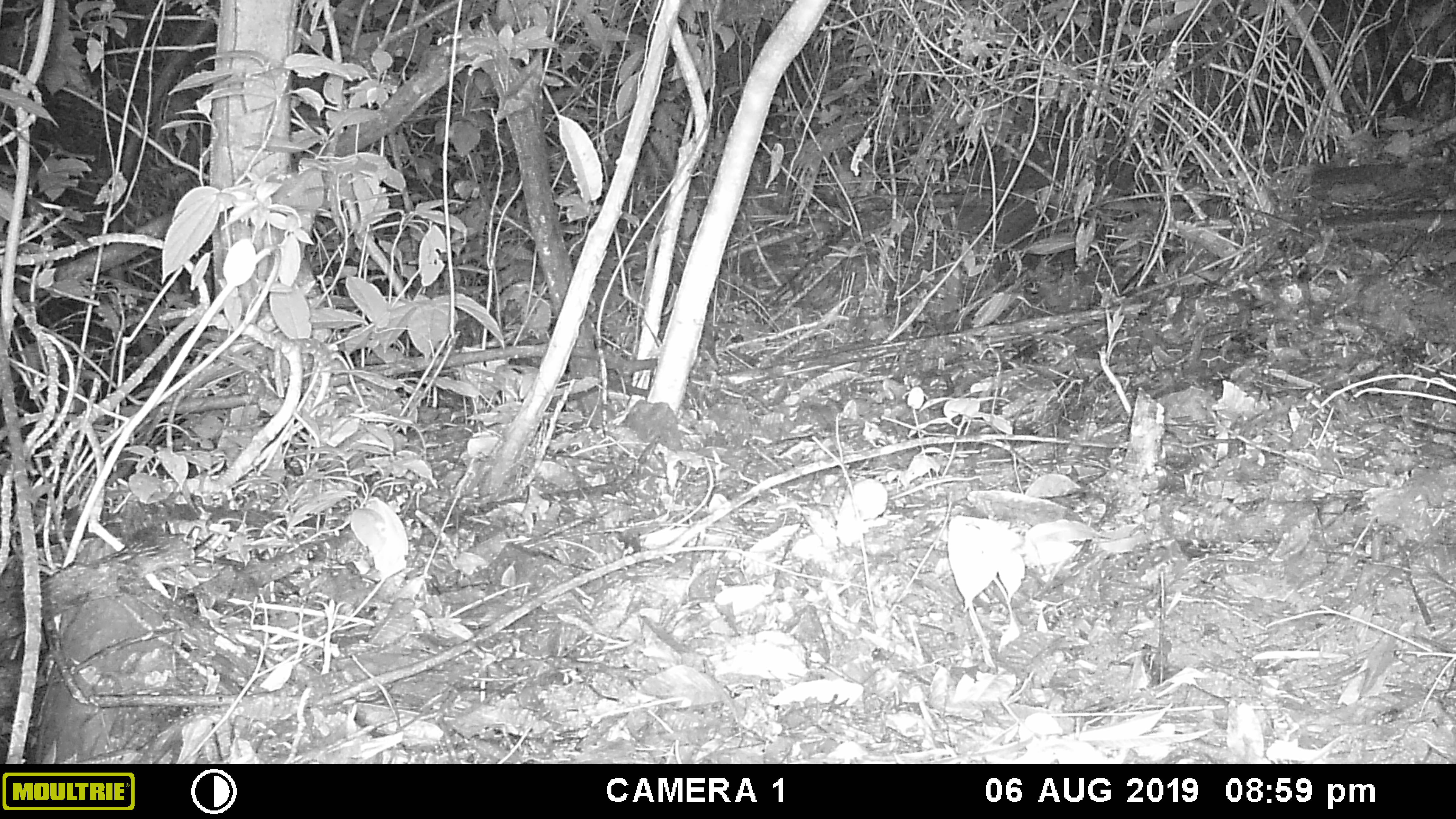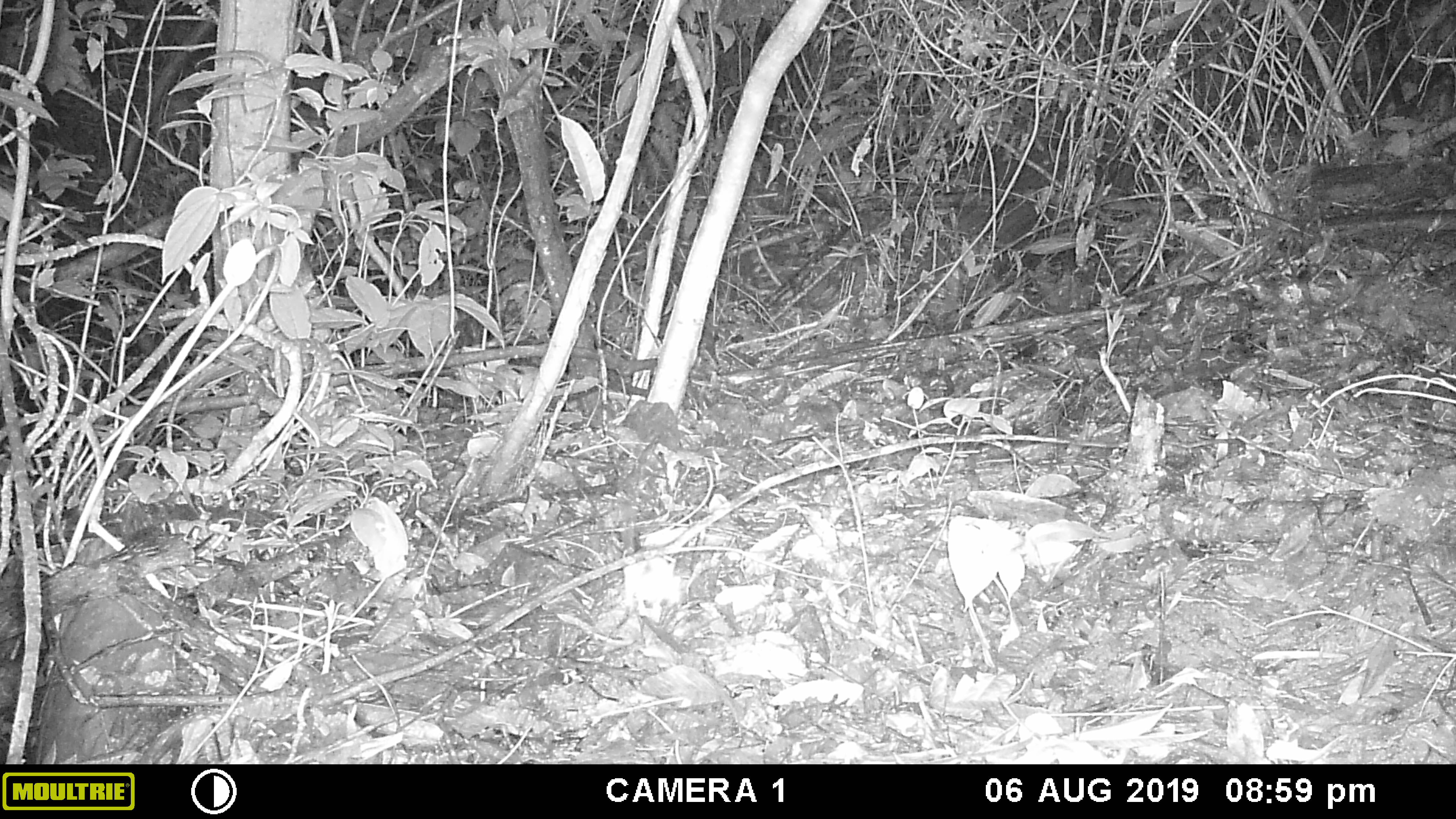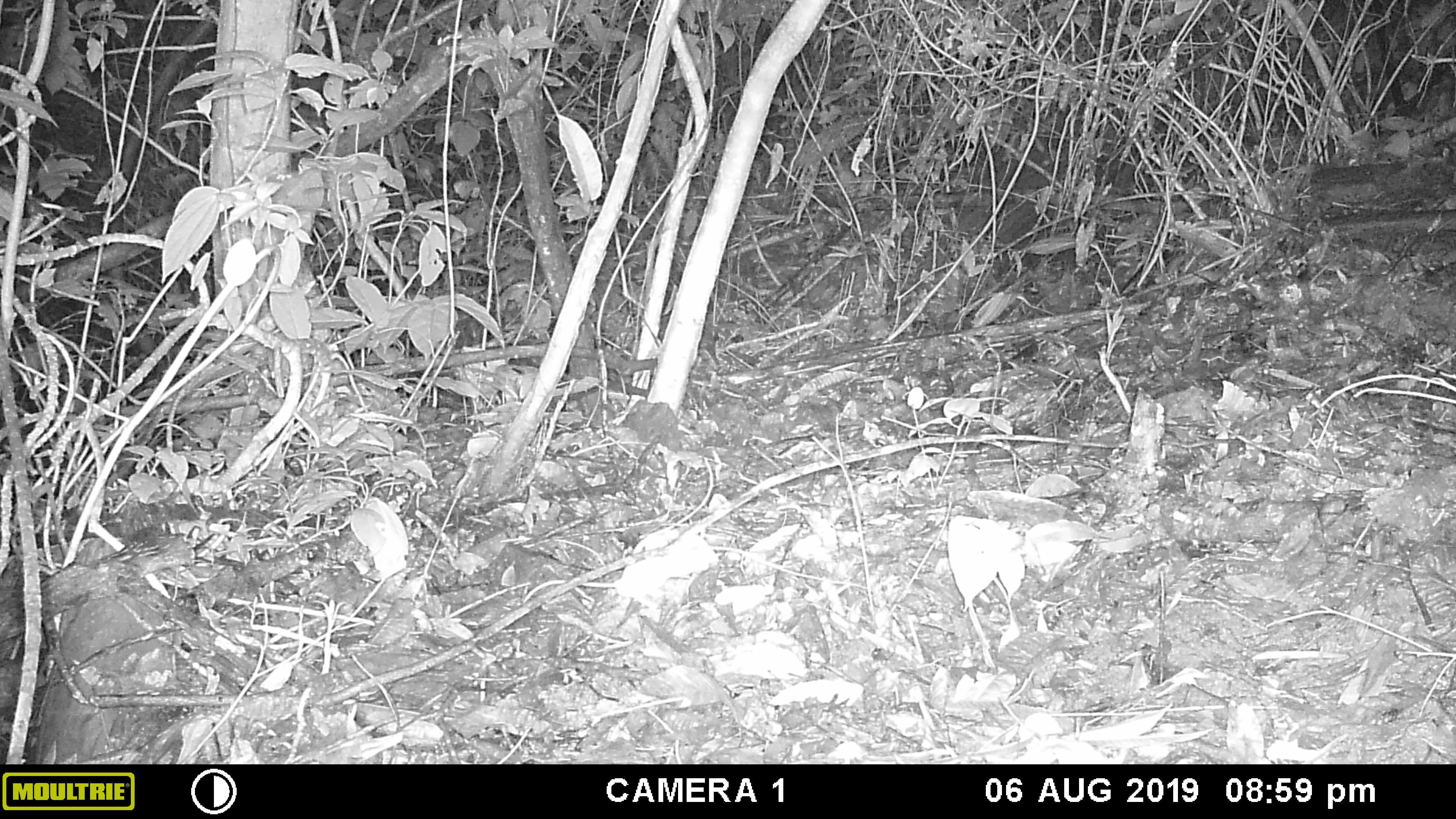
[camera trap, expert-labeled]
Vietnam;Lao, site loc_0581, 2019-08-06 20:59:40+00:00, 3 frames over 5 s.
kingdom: Animalia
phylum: Chordata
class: Mammalia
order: Rodentia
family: Muridae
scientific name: Muridae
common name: old-world mice and rats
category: unidentified murid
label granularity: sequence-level